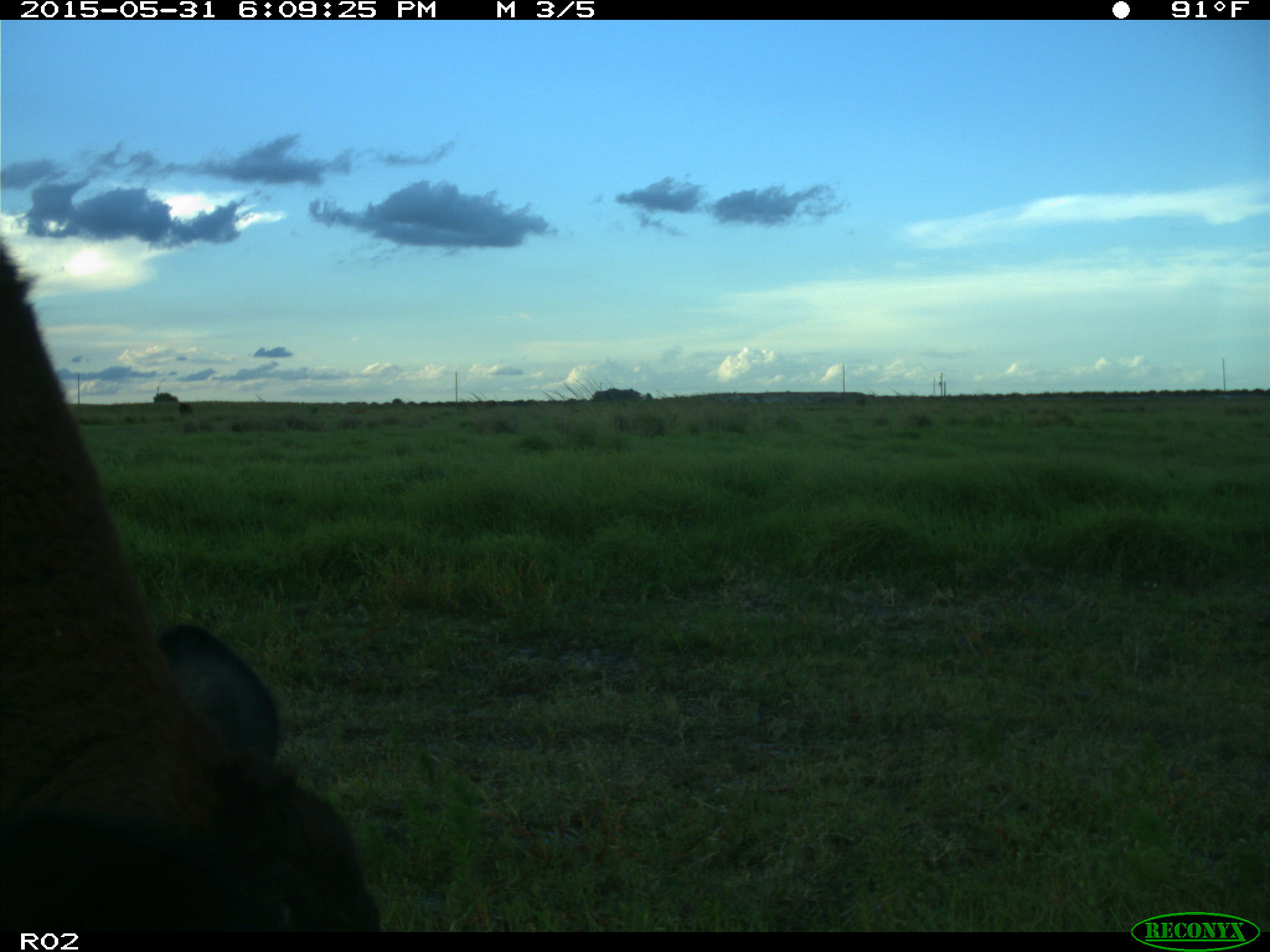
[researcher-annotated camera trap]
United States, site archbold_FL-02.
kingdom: Animalia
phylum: Chordata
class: Mammalia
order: Artiodactyla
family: Bovidae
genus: Bos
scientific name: Bos taurus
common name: domestic cow